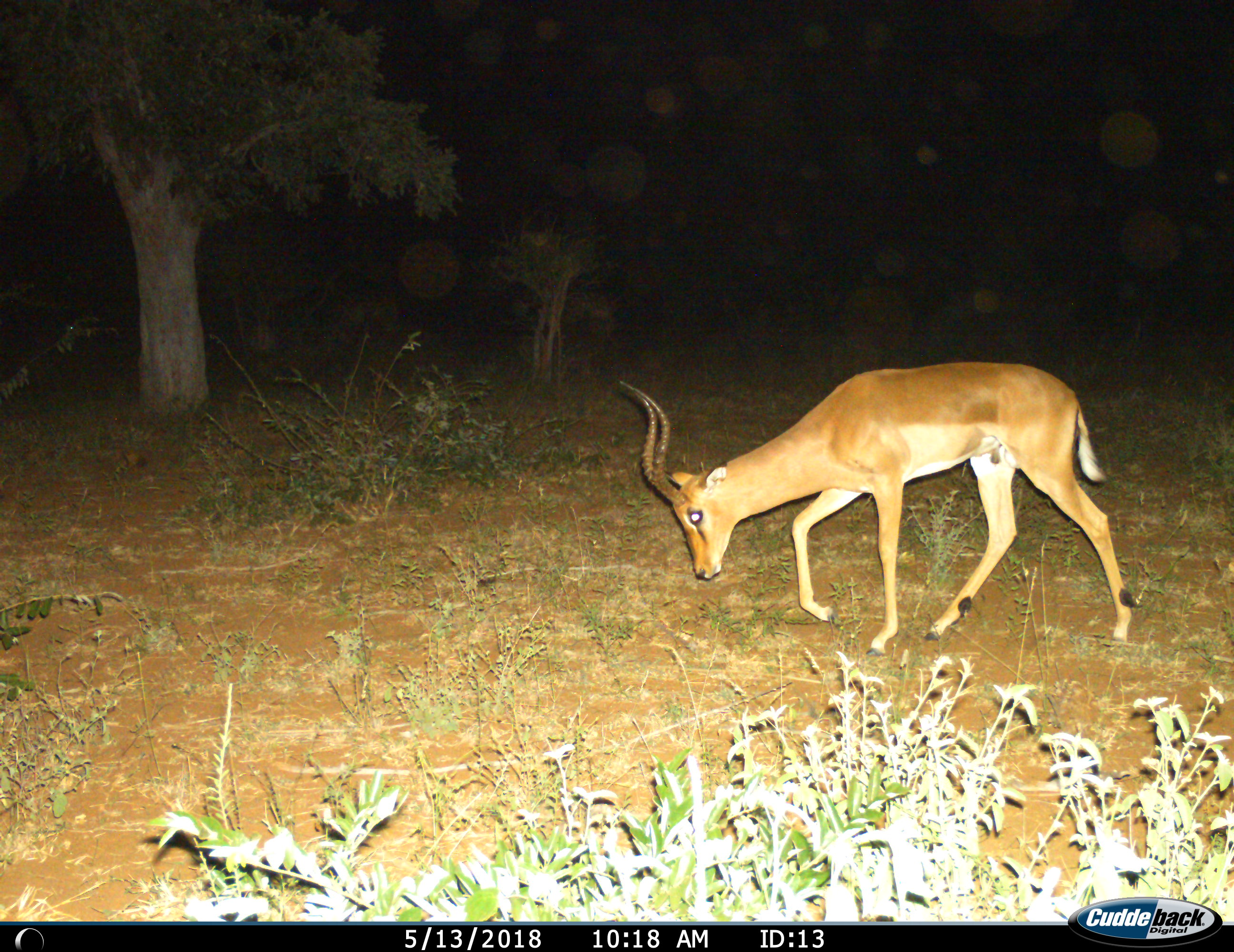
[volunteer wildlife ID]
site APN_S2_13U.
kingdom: Animalia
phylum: Chordata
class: Mammalia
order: Artiodactyla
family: Bovidae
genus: Aepyceros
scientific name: Aepyceros melampus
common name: impala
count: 1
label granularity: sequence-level